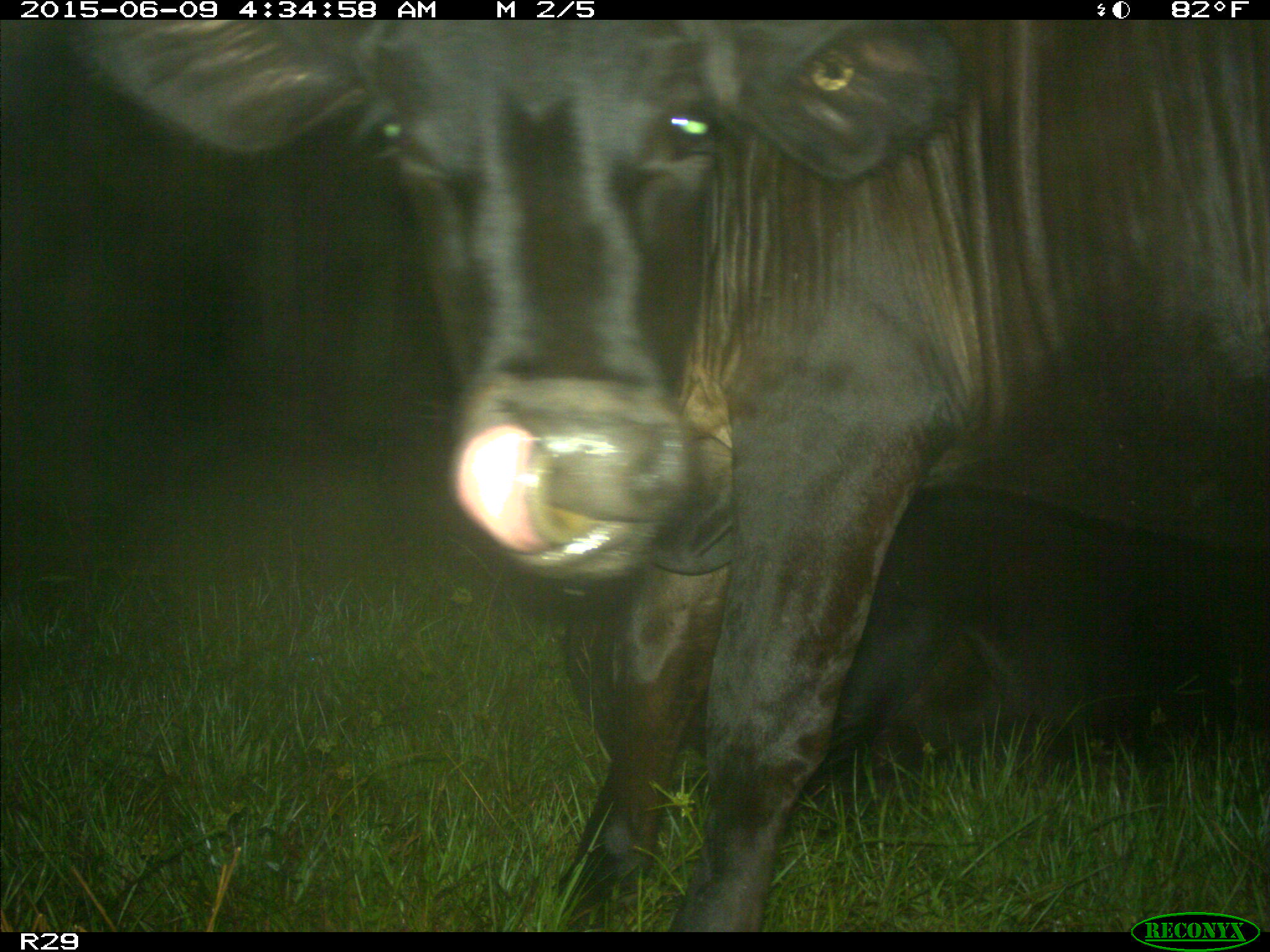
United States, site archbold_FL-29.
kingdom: Animalia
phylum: Chordata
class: Mammalia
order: Artiodactyla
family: Bovidae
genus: Bos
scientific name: Bos taurus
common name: domestic cow